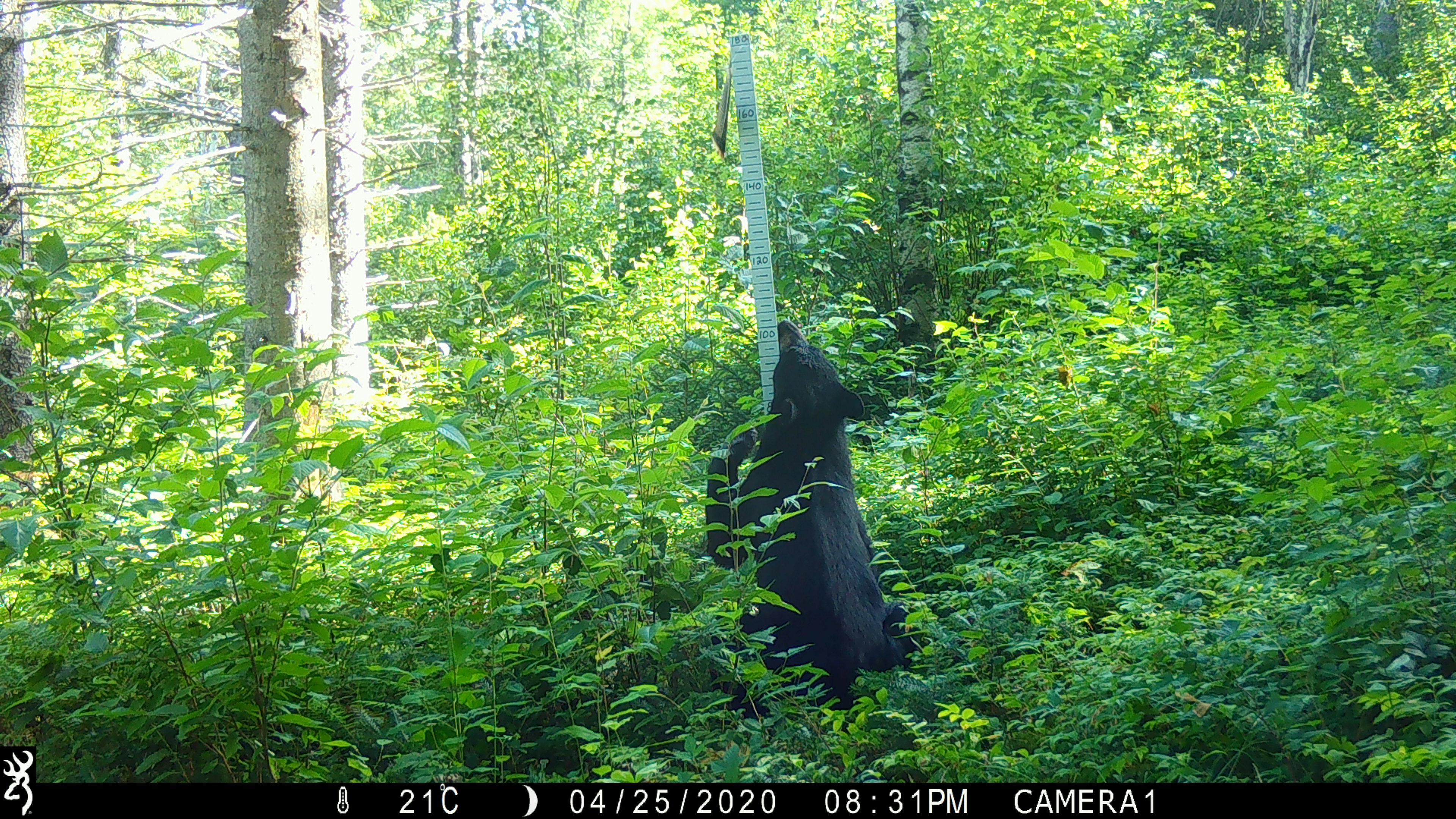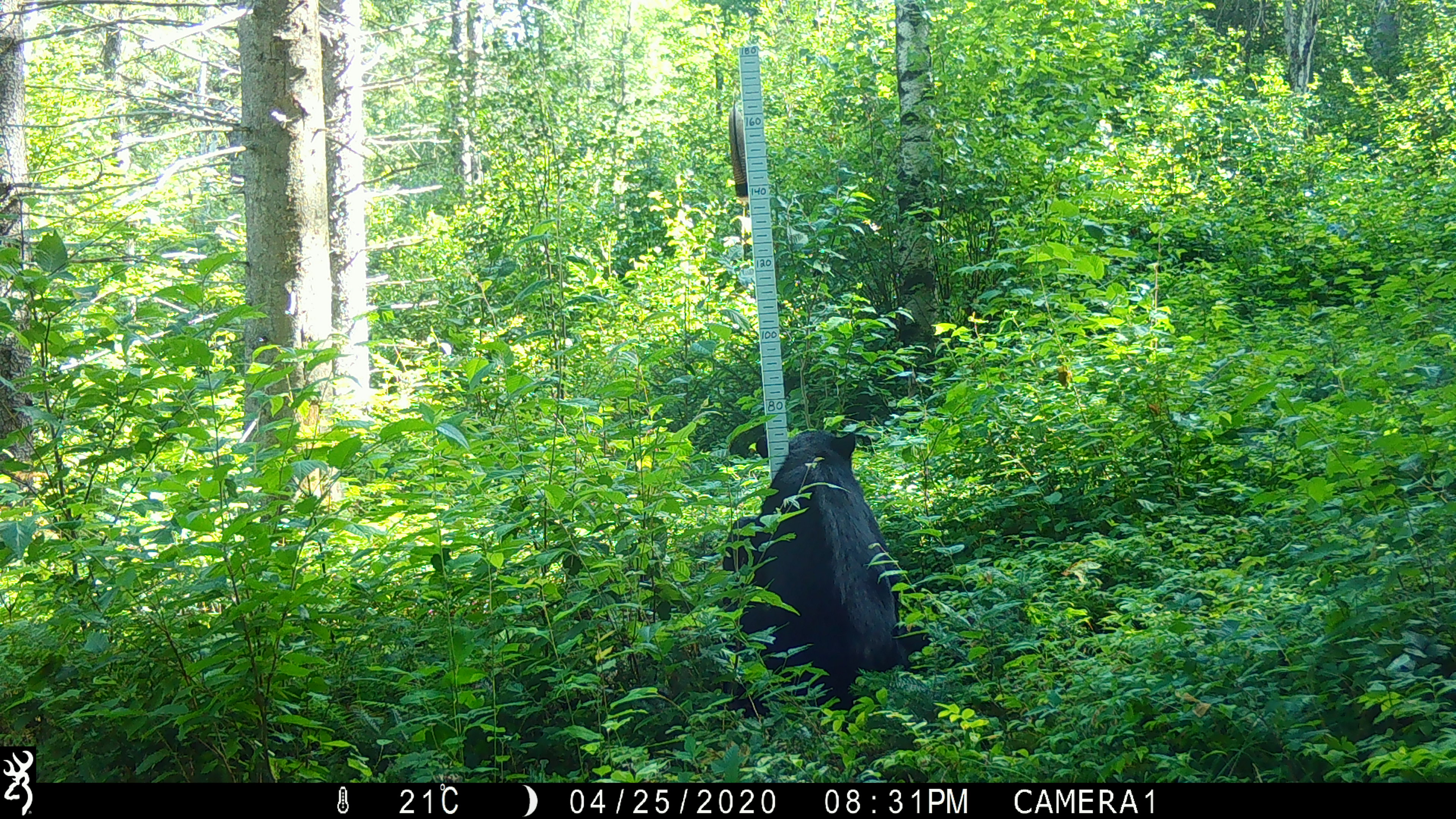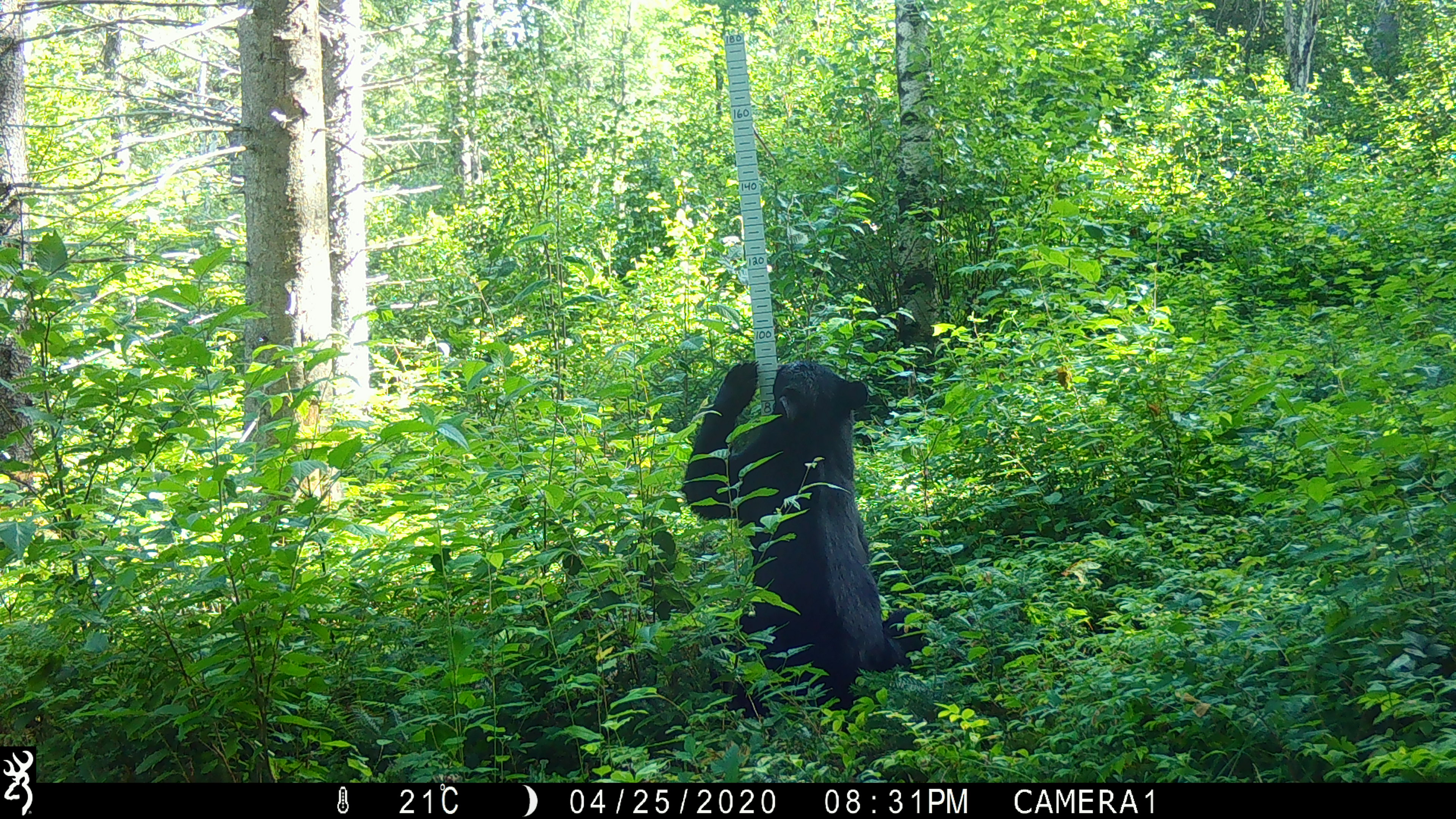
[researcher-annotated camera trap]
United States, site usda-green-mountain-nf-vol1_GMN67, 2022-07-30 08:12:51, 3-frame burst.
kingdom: Animalia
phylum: Chordata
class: Mammalia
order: Carnivora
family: Ursidae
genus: Ursus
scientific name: Ursus americanus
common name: black bear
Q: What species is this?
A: Black bear (Ursus americanus).